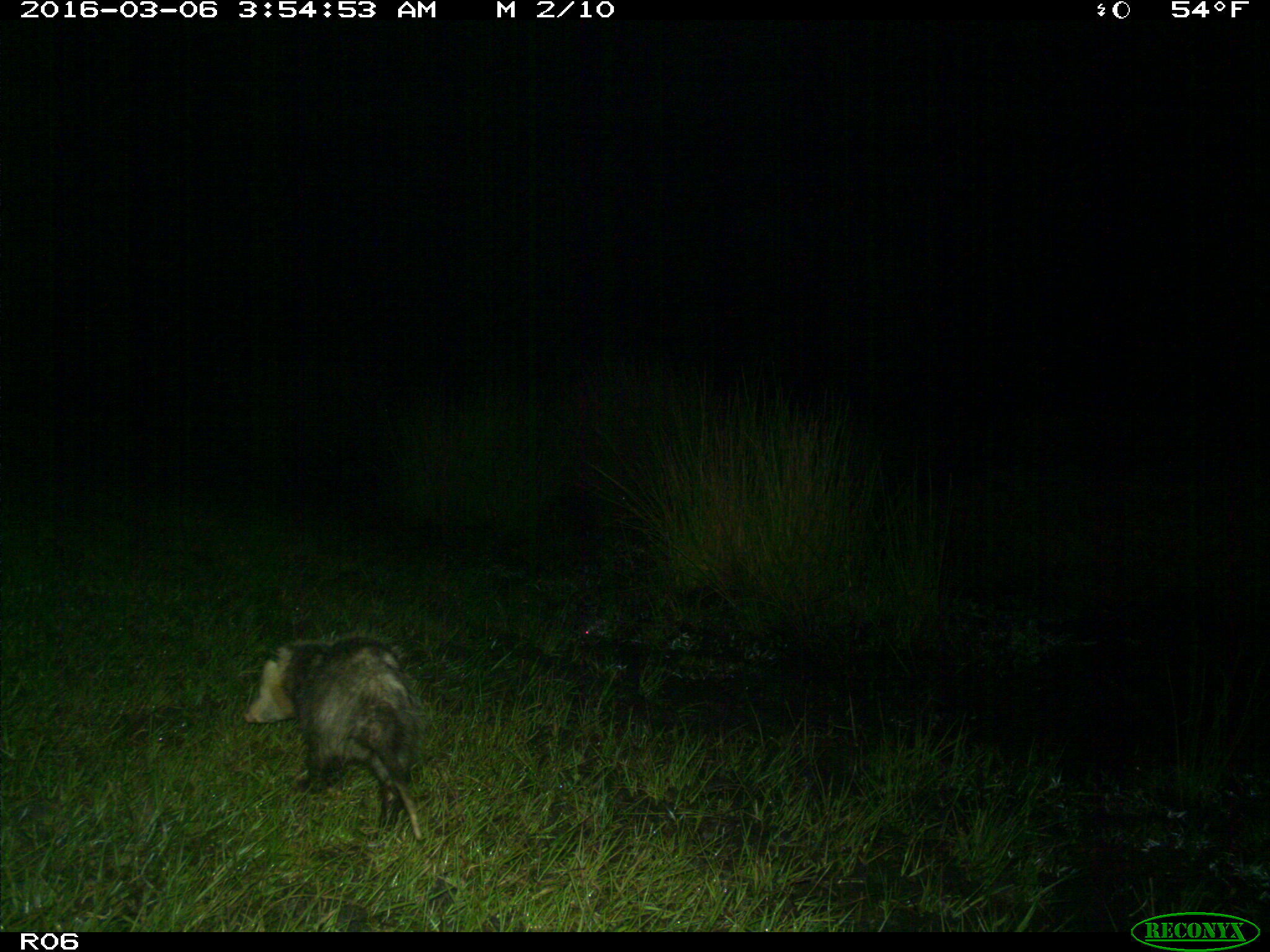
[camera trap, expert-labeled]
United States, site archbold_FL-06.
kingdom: Animalia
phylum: Chordata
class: Mammalia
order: Didelphimorphia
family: Didelphidae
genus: Didelphis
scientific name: Didelphis virginiana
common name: virginia opossum